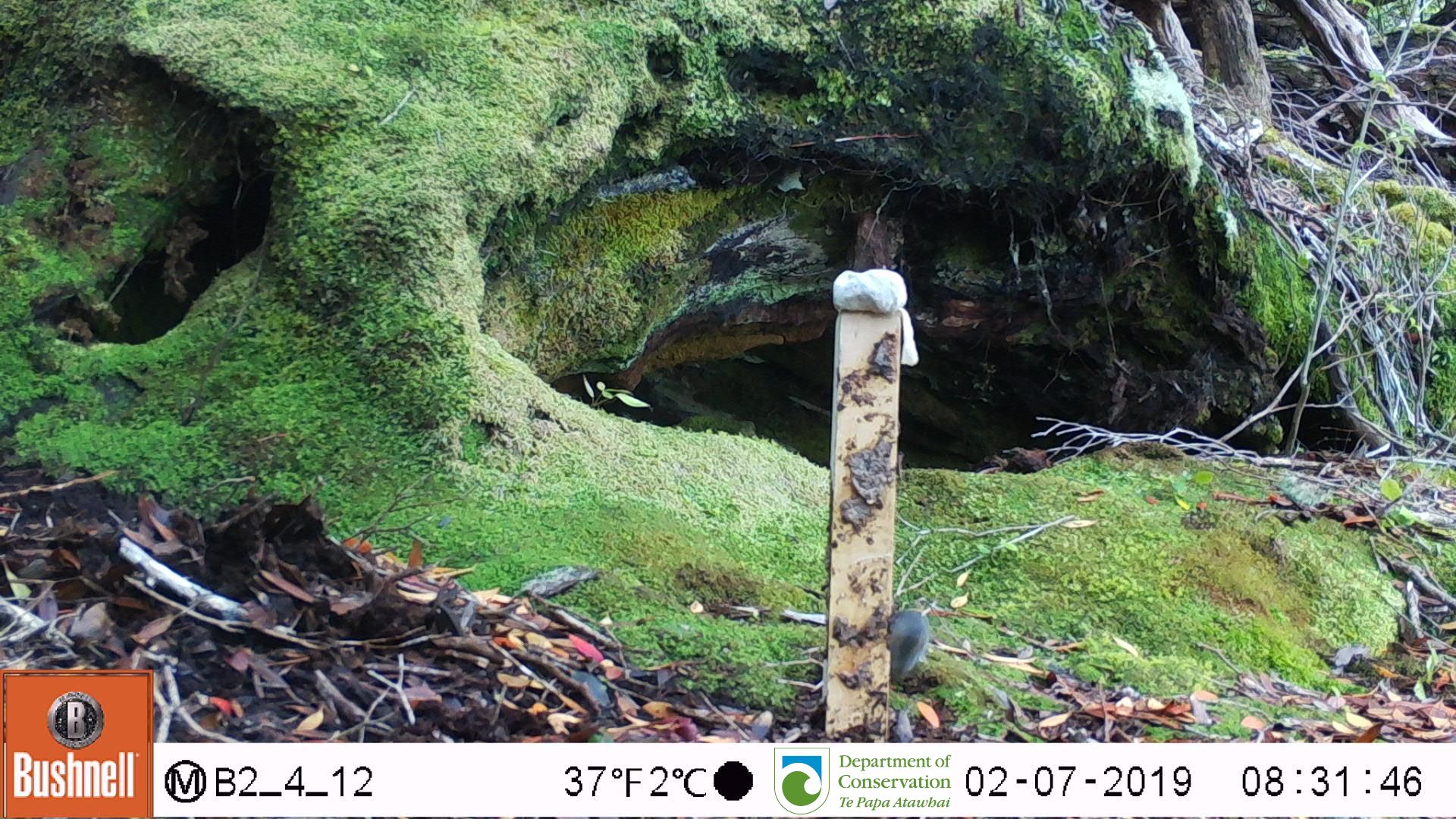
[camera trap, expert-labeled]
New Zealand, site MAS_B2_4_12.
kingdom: Animalia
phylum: Chordata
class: Mammalia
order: Rodentia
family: Muridae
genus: Mus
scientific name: Mus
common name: mouse